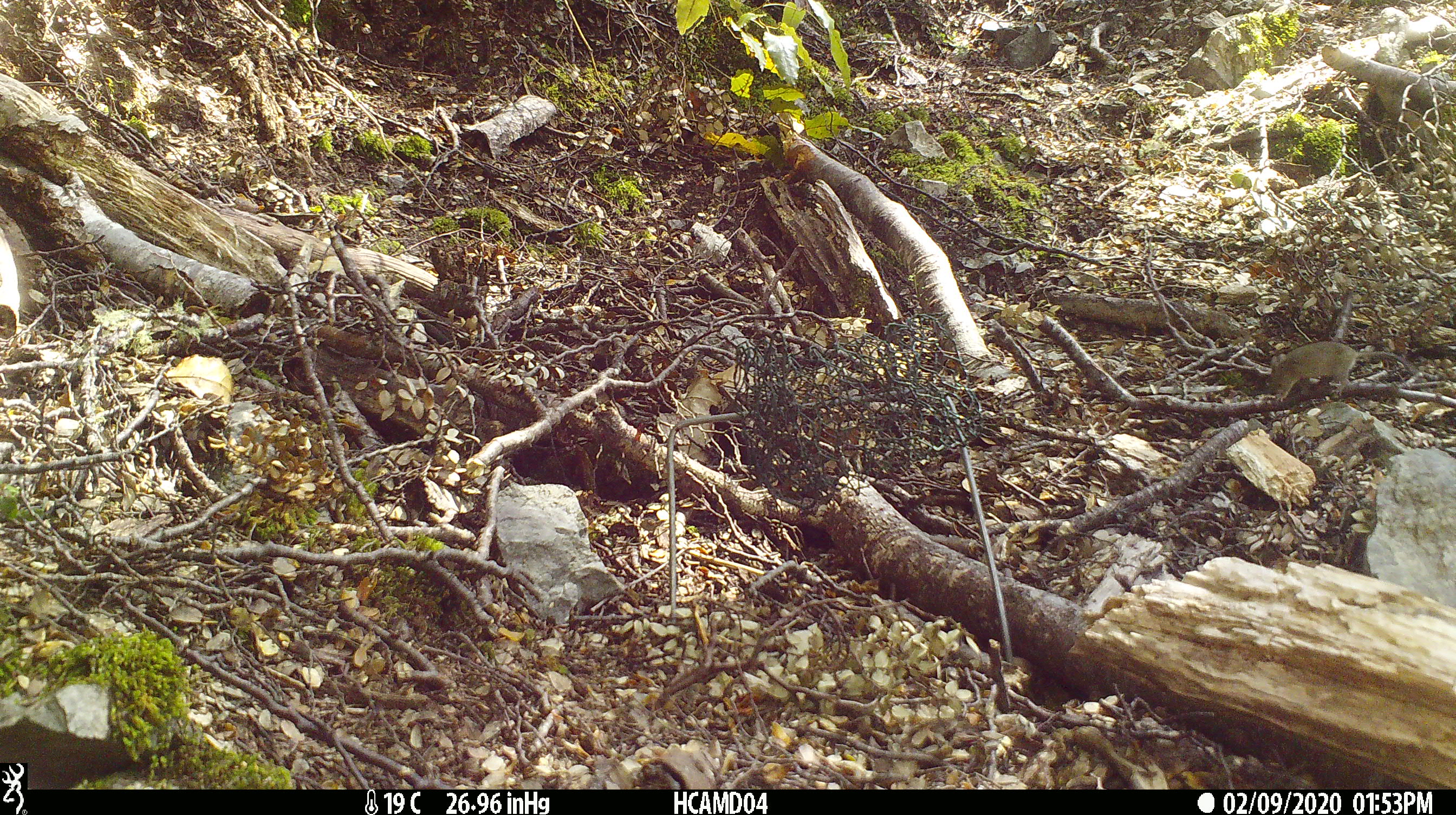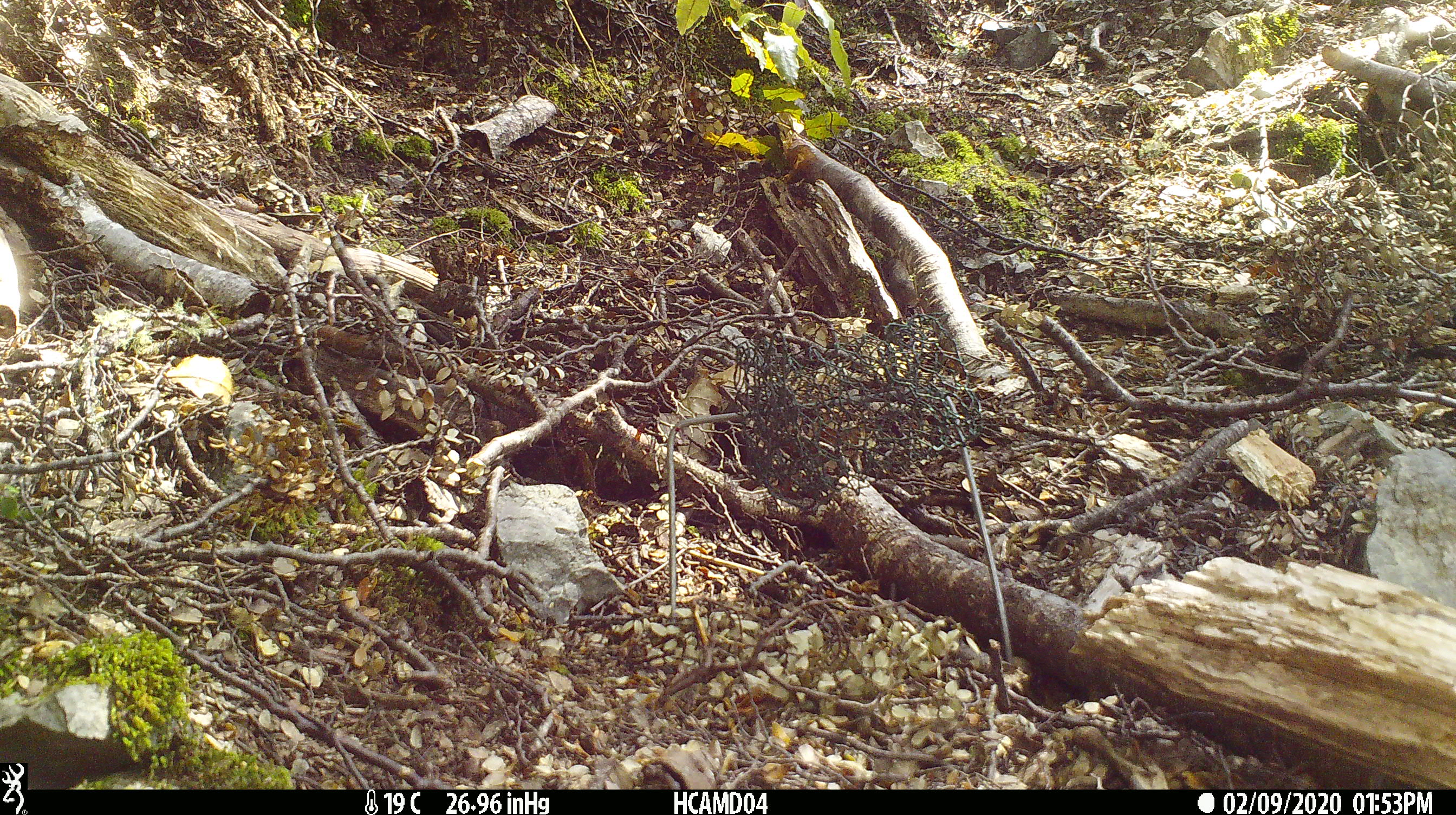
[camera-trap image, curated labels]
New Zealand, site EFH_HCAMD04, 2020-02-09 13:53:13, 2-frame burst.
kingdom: Animalia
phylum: Chordata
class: Mammalia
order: Rodentia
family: Muridae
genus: Mus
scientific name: Mus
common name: mouse